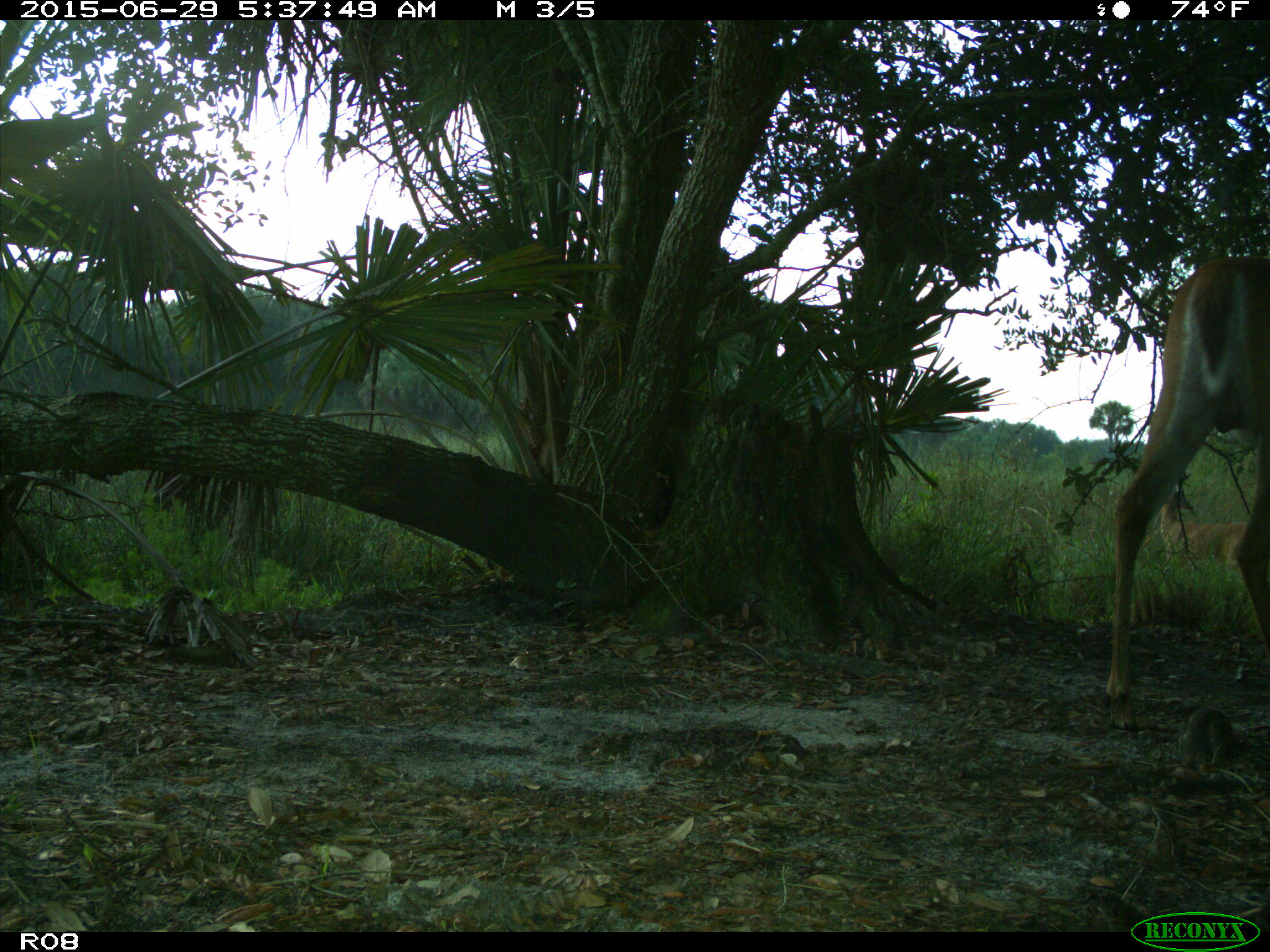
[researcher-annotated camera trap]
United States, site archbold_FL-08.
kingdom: Animalia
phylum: Chordata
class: Mammalia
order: Artiodactyla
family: Cervidae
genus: Odocoileus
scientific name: Odocoileus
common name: deer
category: unidentified deer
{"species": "unidentified deer (deer) (Odocoileus)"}